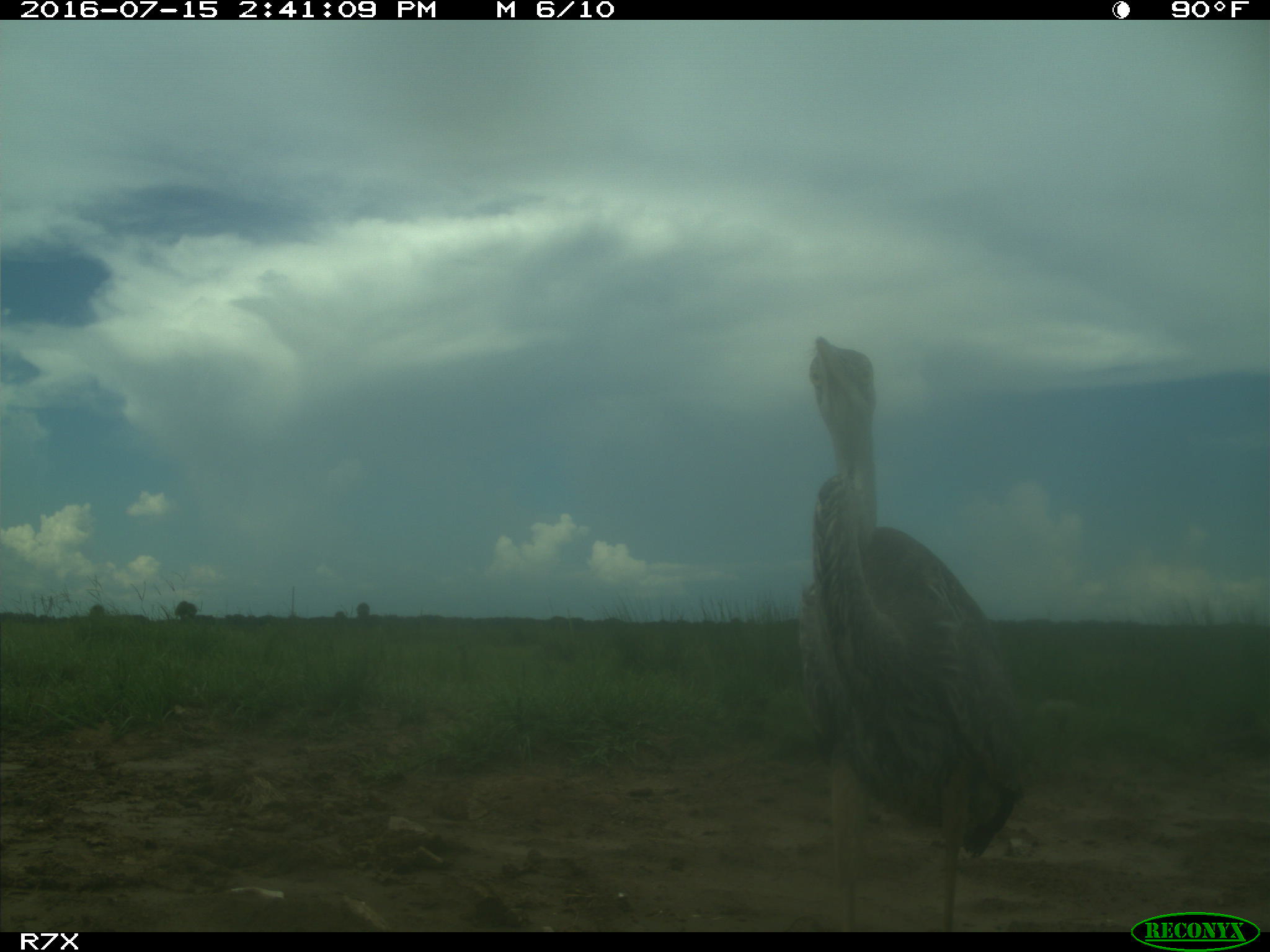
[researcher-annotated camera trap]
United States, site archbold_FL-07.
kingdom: Animalia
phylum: Chordata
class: Aves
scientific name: Aves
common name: birds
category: unidentified bird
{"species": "unidentified bird (birds) (Aves)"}